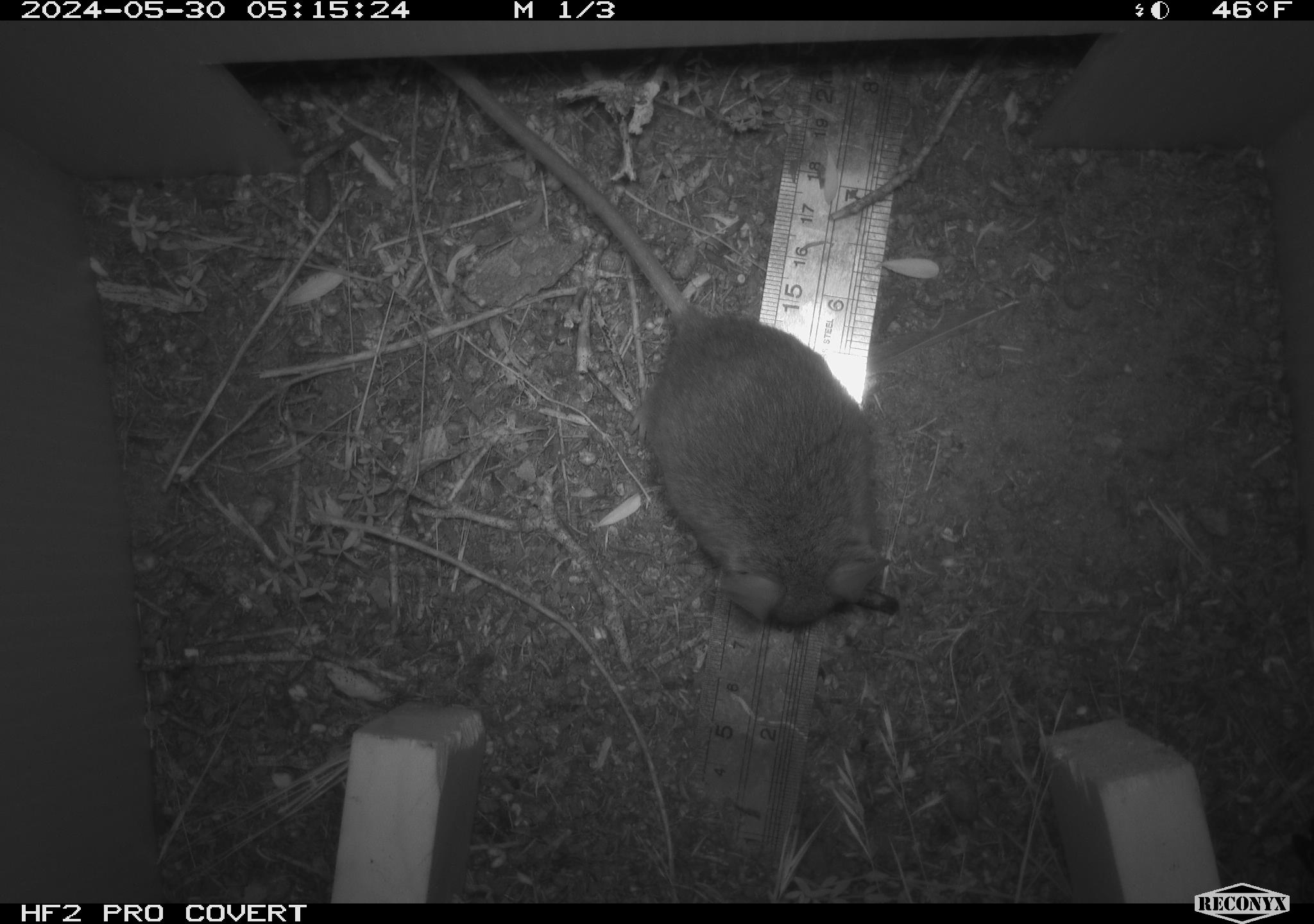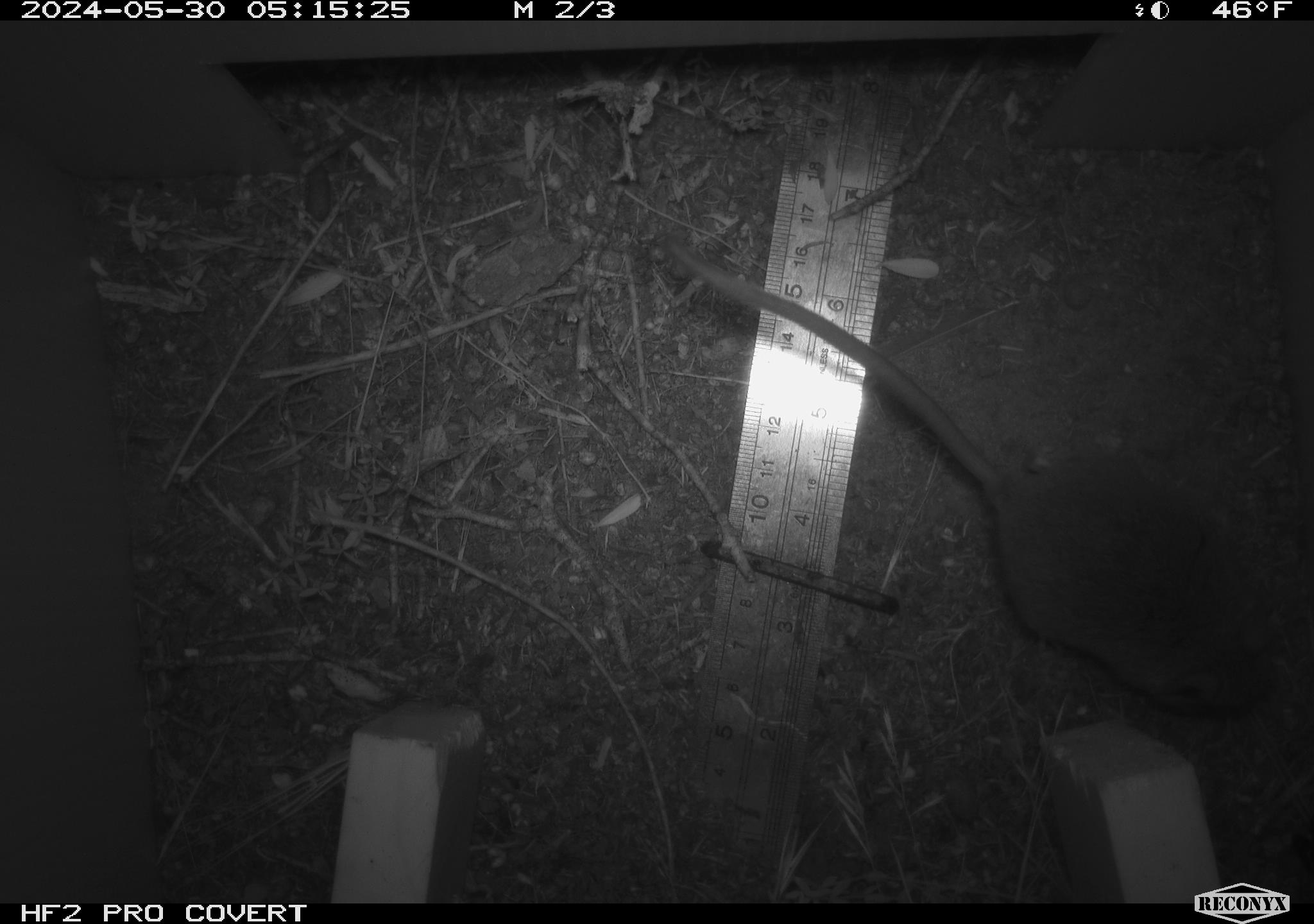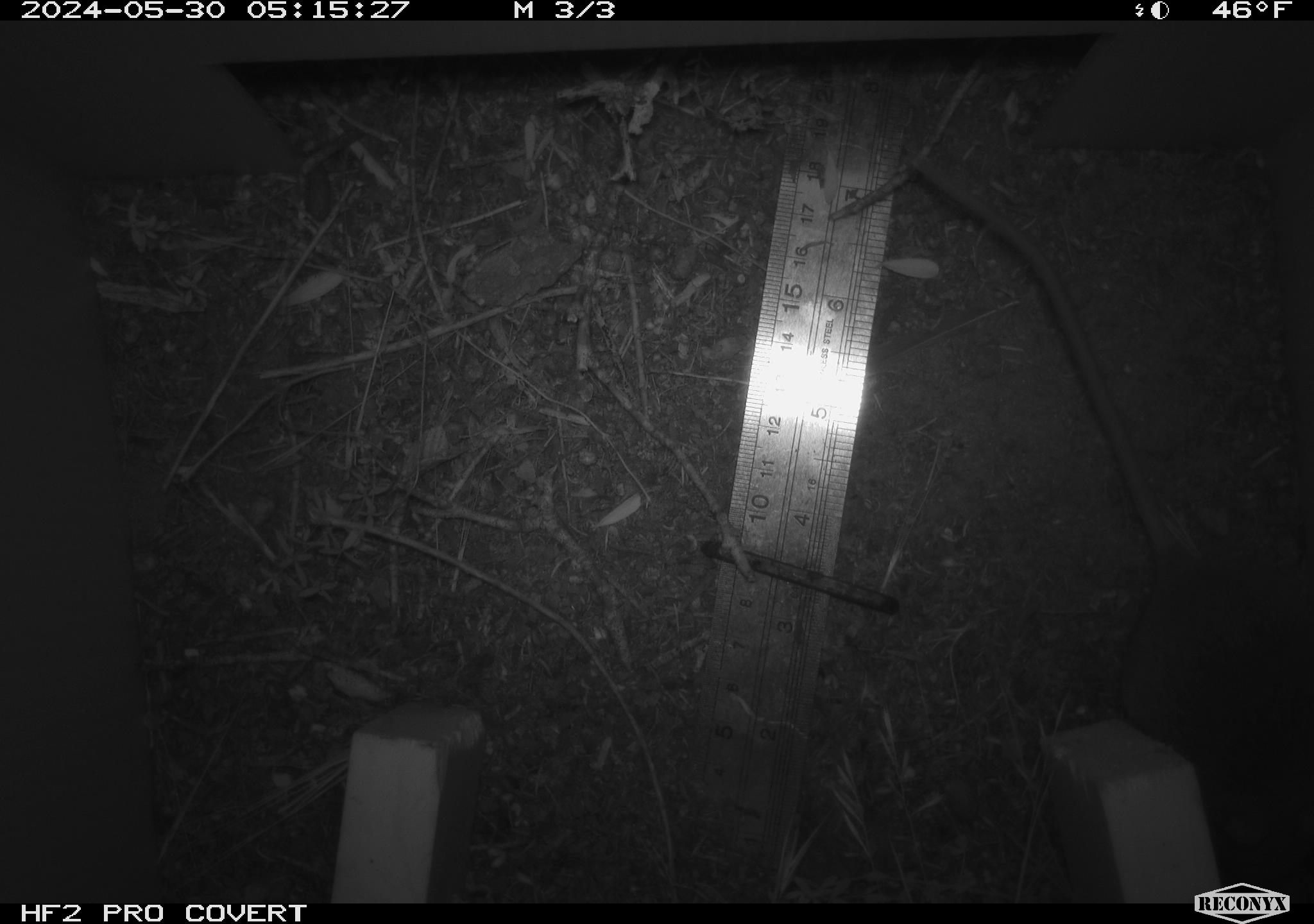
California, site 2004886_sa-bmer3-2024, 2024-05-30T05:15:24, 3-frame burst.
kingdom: Animalia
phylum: Chordata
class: Mammalia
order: Rodentia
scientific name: Rodentia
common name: mouse species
Mouse species (Rodentia).